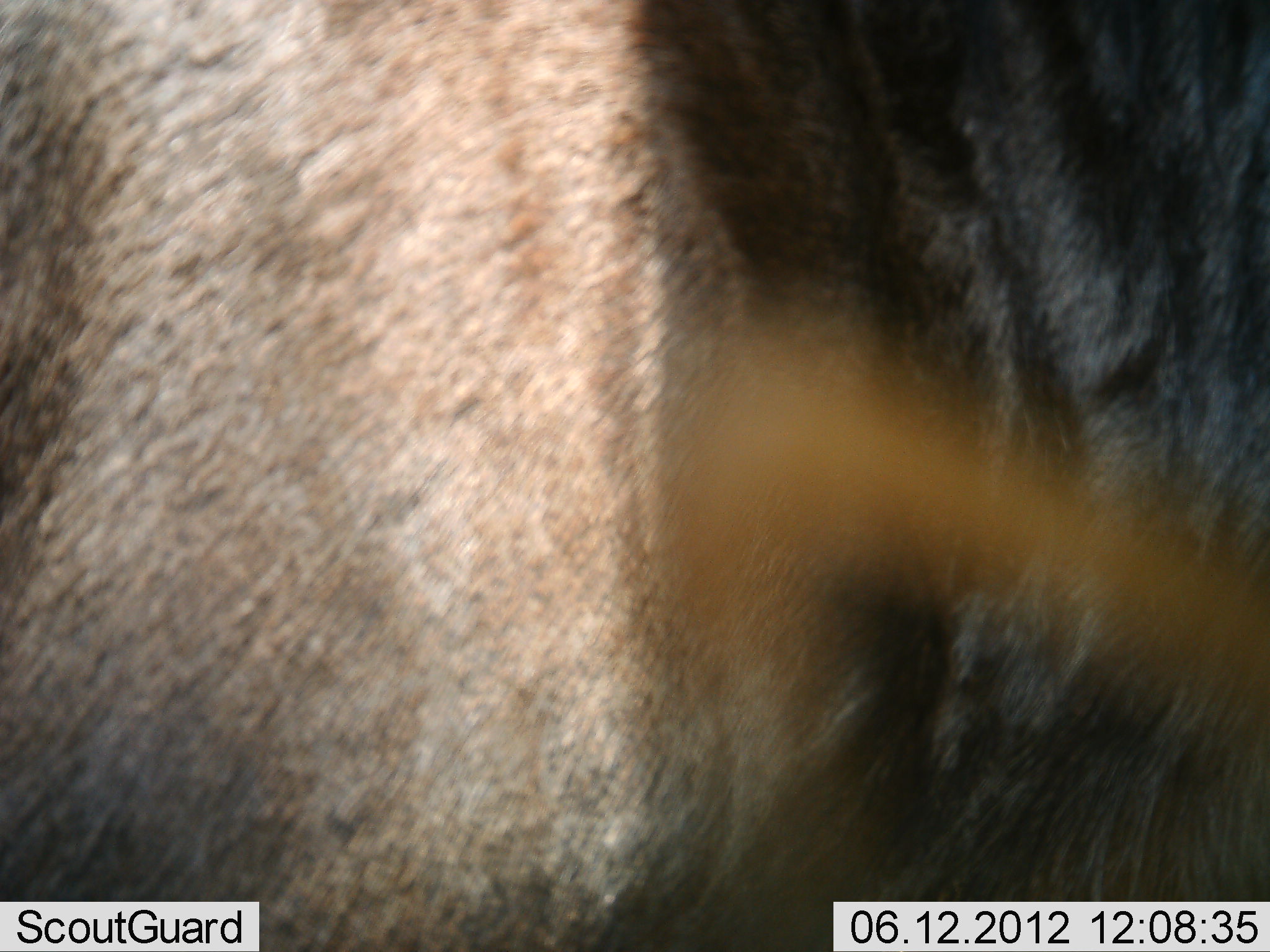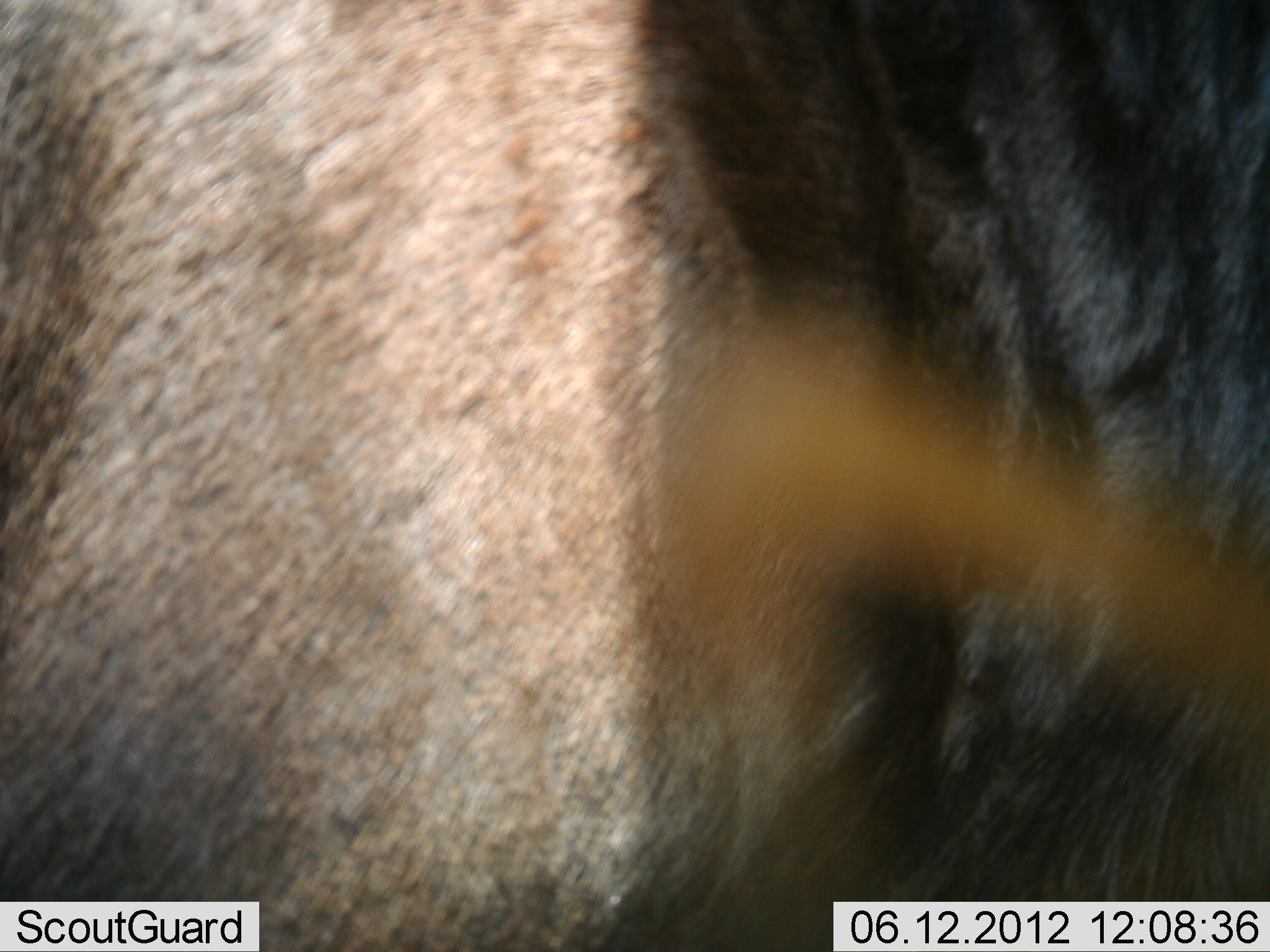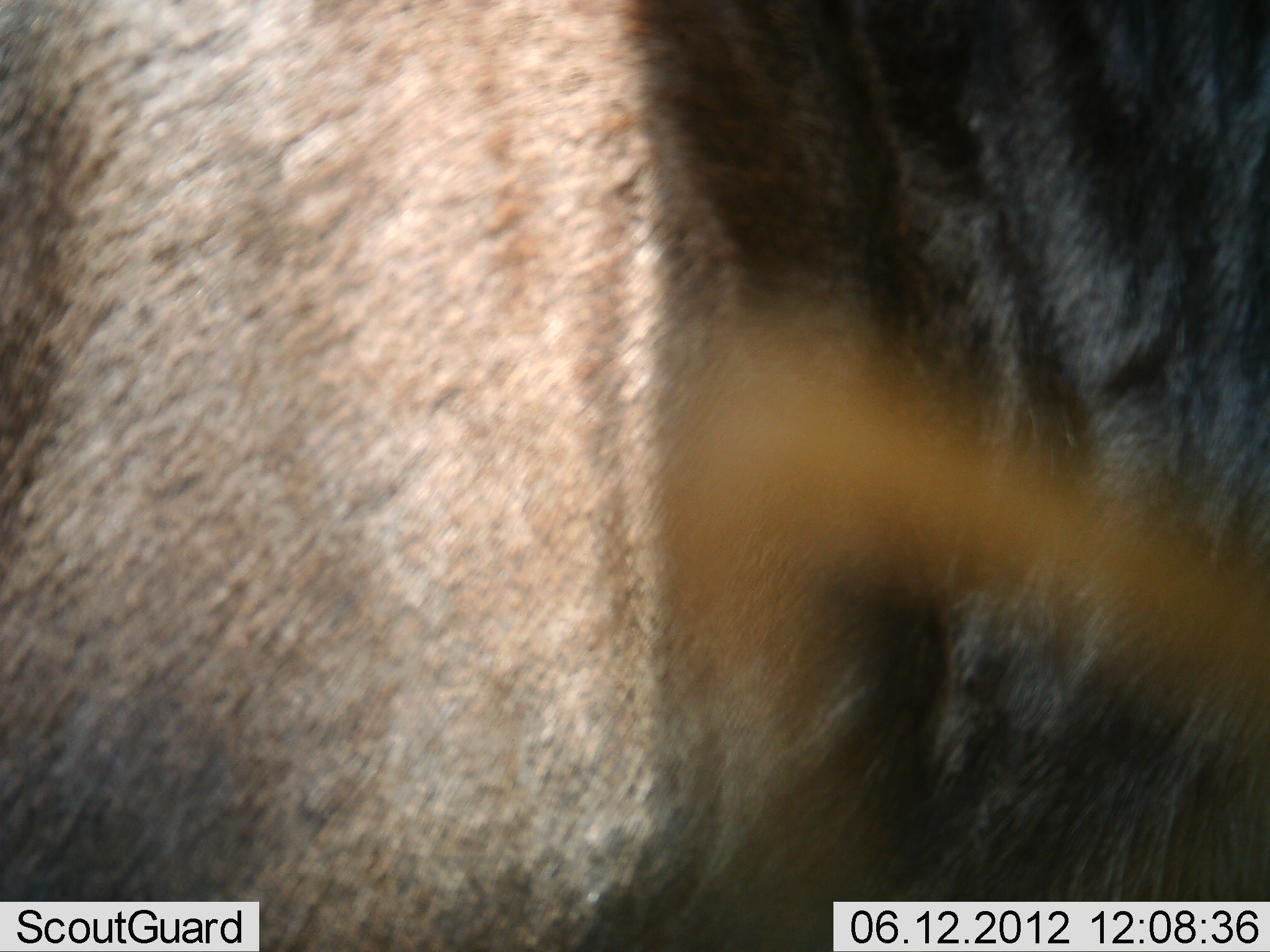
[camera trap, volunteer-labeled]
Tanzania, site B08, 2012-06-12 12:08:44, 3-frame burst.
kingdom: Animalia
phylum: Chordata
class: Mammalia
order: Artiodactyla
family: Bovidae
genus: Connochaetes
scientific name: Connochaetes taurinus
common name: blue wildebeest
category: wildebeest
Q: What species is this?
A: Wildebeest (blue wildebeest) (Connochaetes taurinus).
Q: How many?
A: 1.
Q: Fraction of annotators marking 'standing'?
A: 100%.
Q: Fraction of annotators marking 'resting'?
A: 0%.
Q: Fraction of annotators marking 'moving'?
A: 0%.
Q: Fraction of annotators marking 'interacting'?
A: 0%.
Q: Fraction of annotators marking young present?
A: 0%.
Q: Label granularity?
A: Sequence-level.